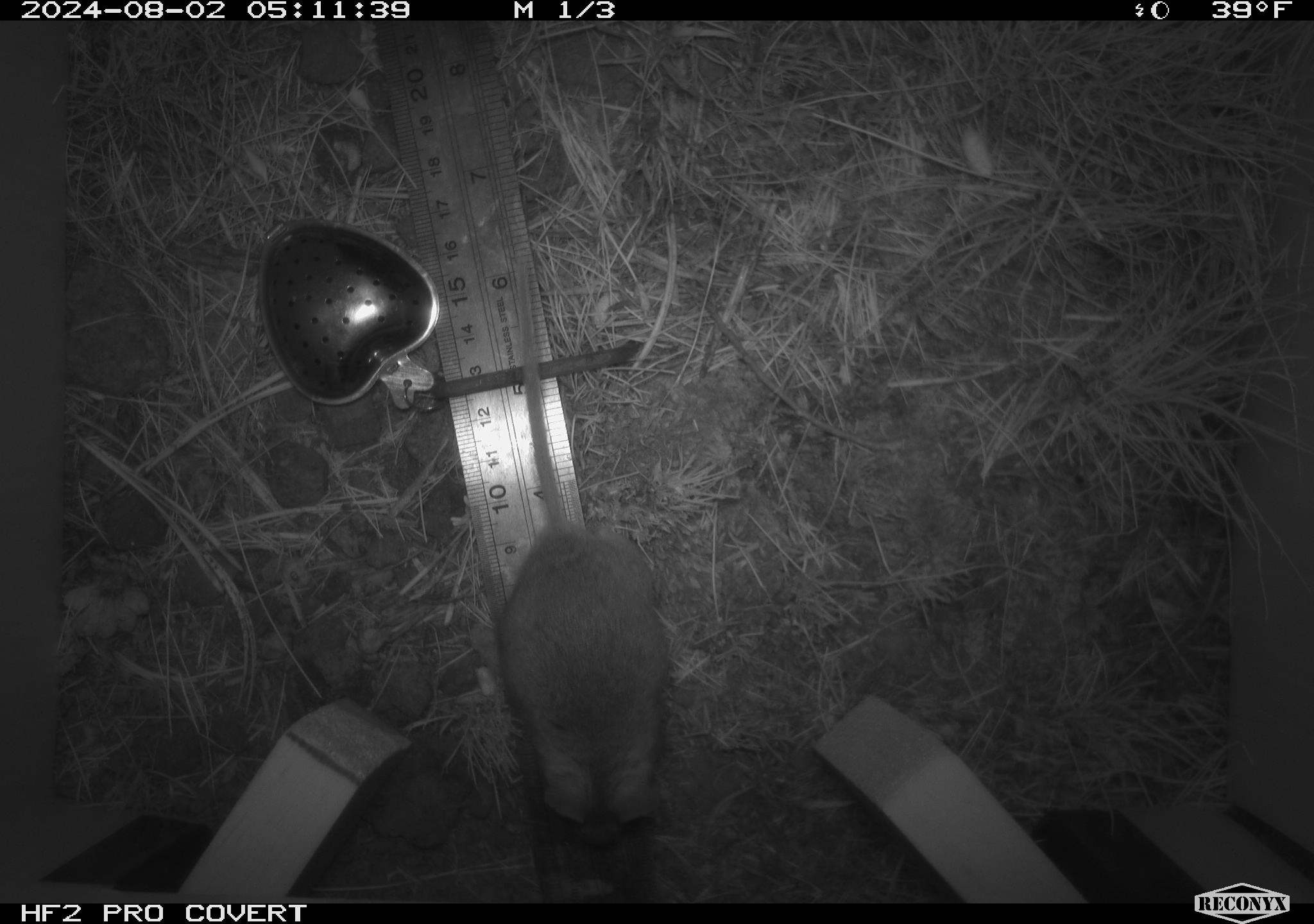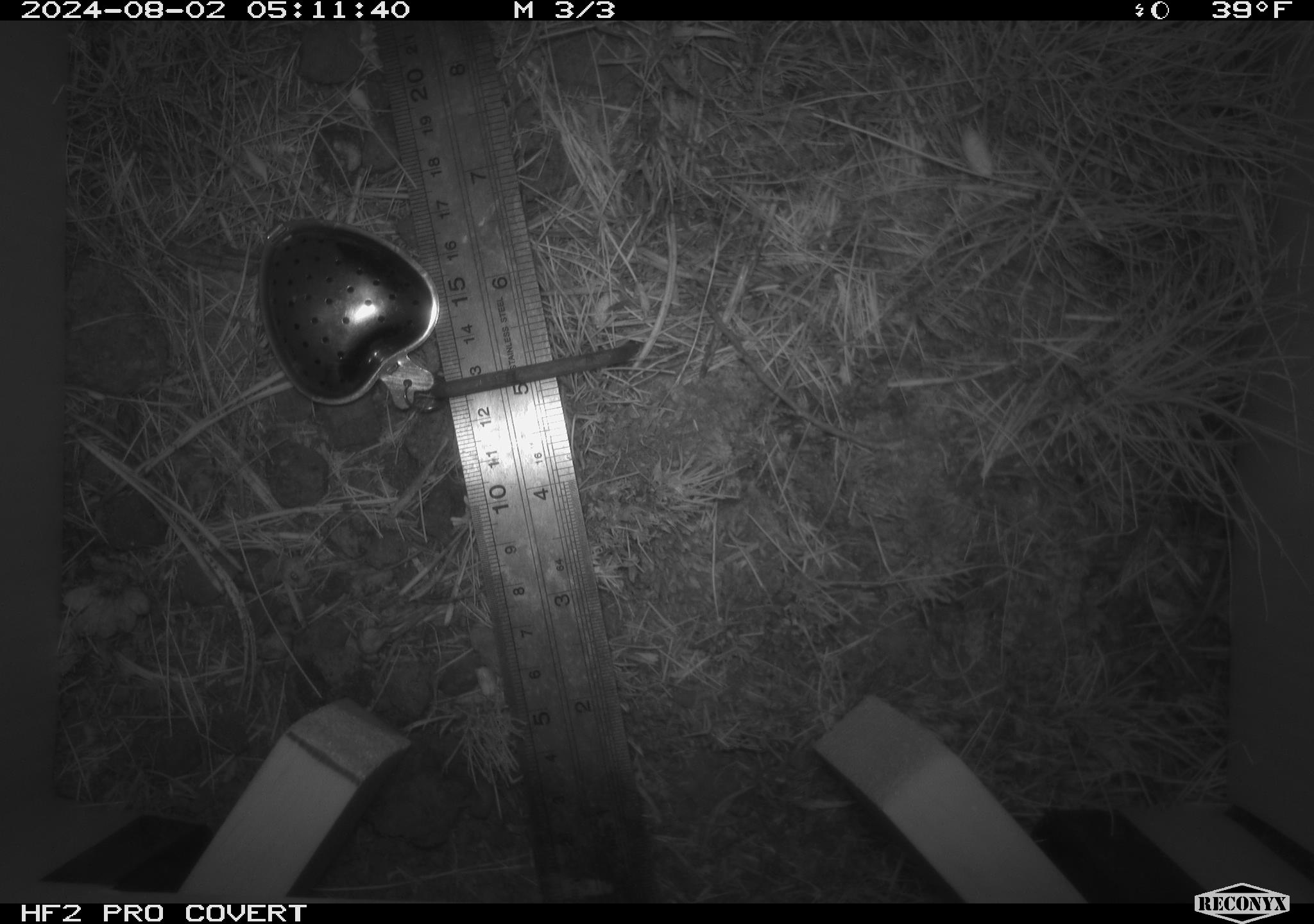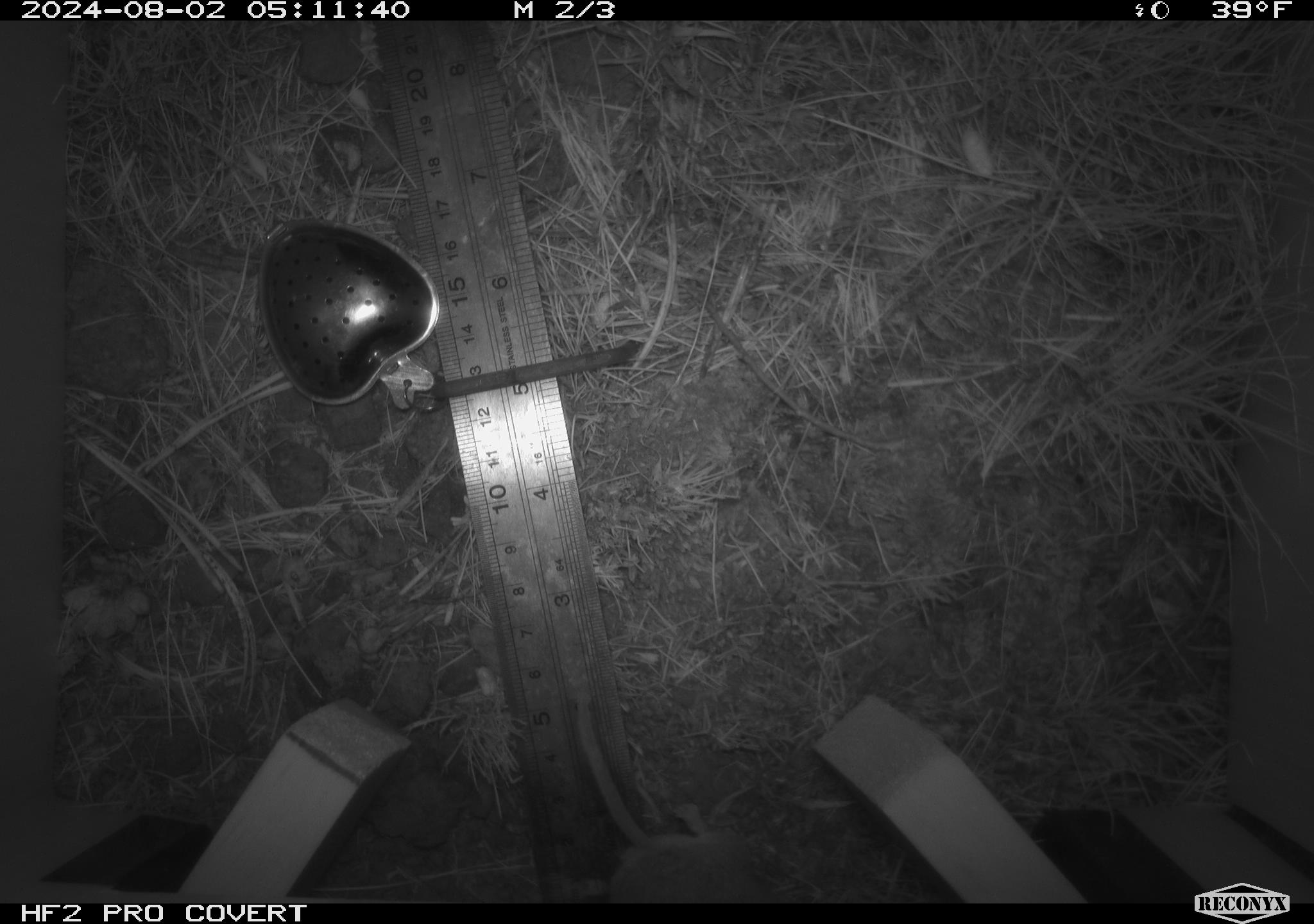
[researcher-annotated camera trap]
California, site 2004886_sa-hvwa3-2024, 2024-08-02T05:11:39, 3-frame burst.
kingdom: Animalia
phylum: Chordata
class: Mammalia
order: Rodentia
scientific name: Rodentia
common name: mouse species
Mouse species (Rodentia).